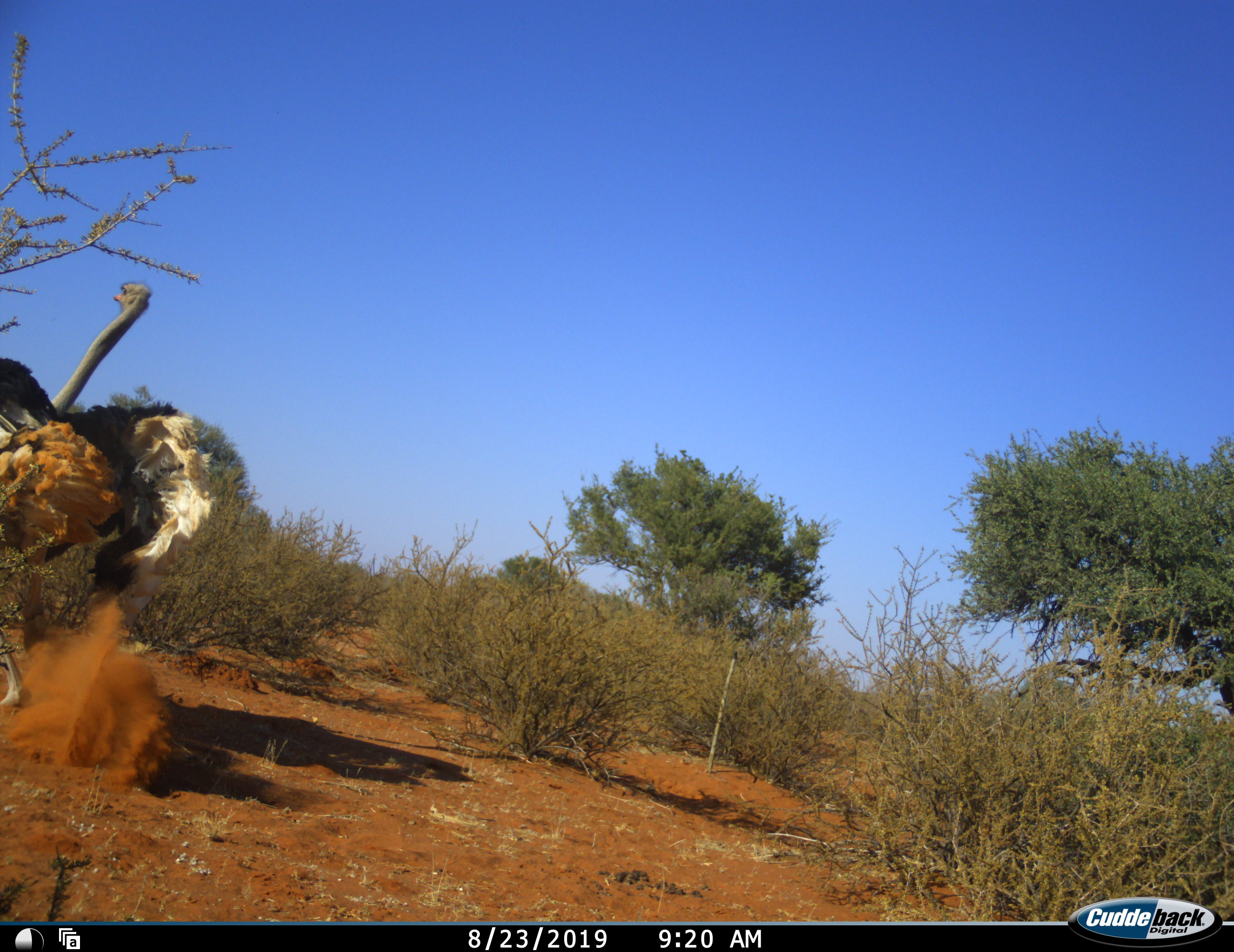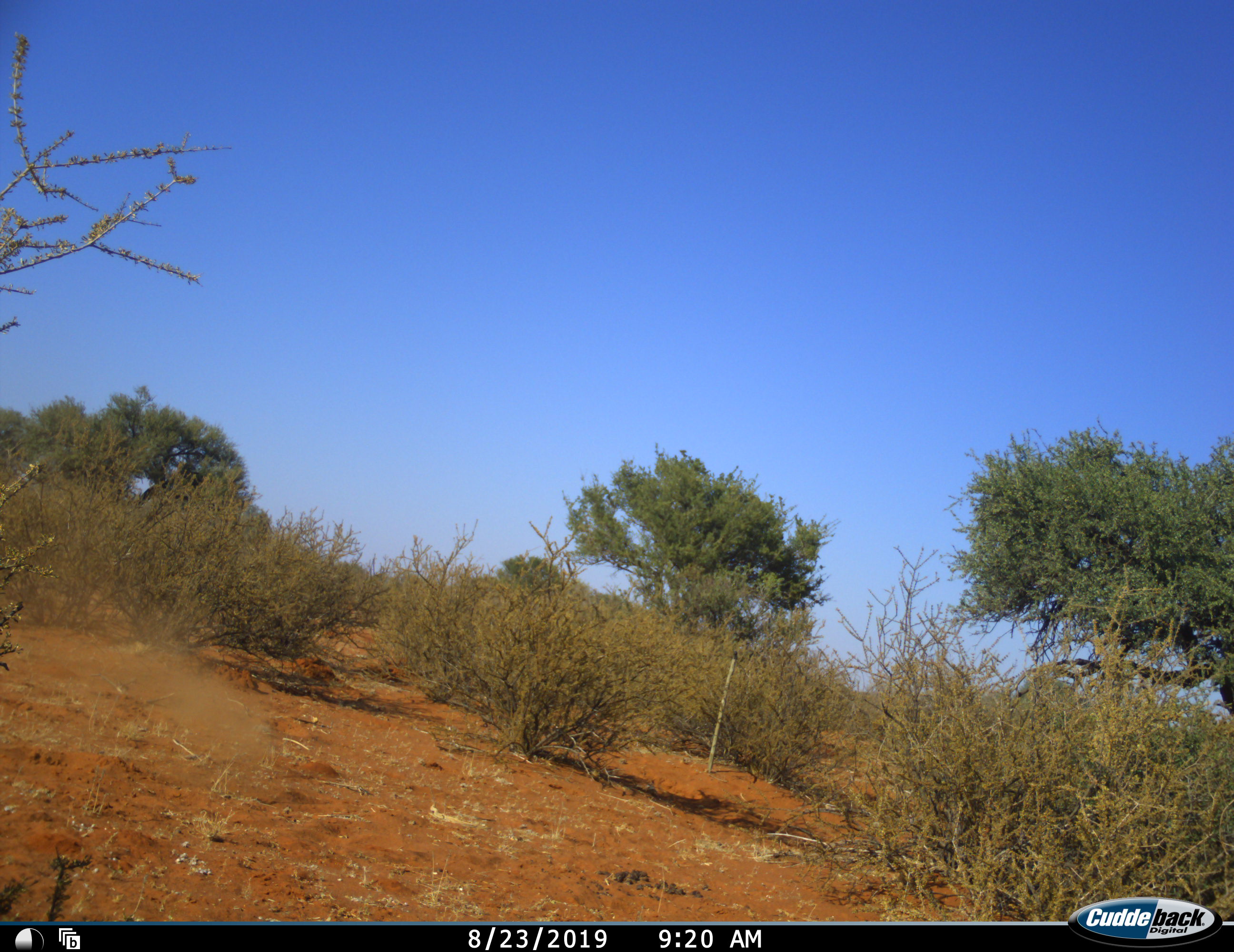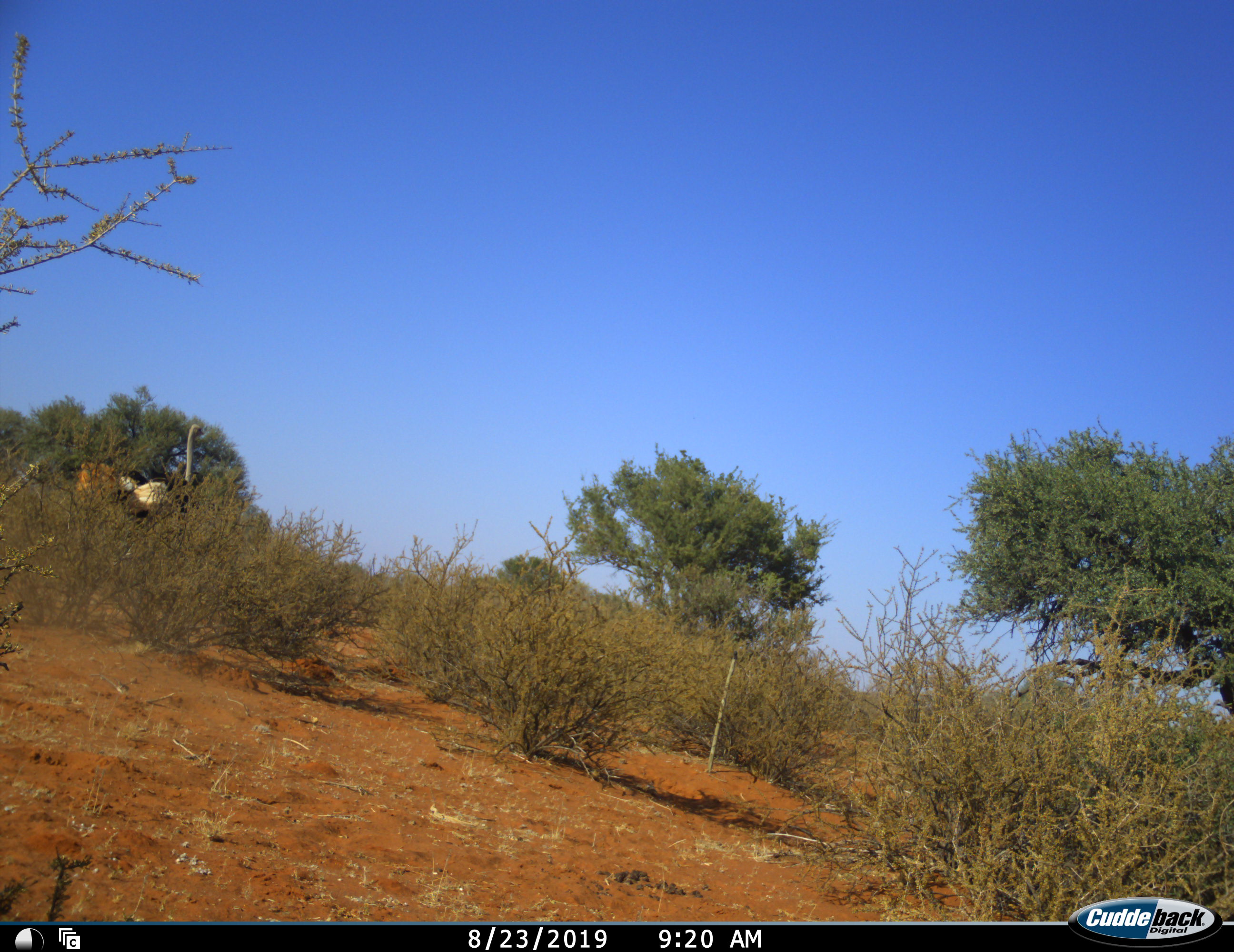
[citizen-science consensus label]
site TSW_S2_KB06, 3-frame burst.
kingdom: Animalia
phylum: Chordata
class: Aves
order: Struthioniformes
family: Struthionidae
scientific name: Struthionidae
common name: ostrich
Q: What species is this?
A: Ostrich (Struthionidae).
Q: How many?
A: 1.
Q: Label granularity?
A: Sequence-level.